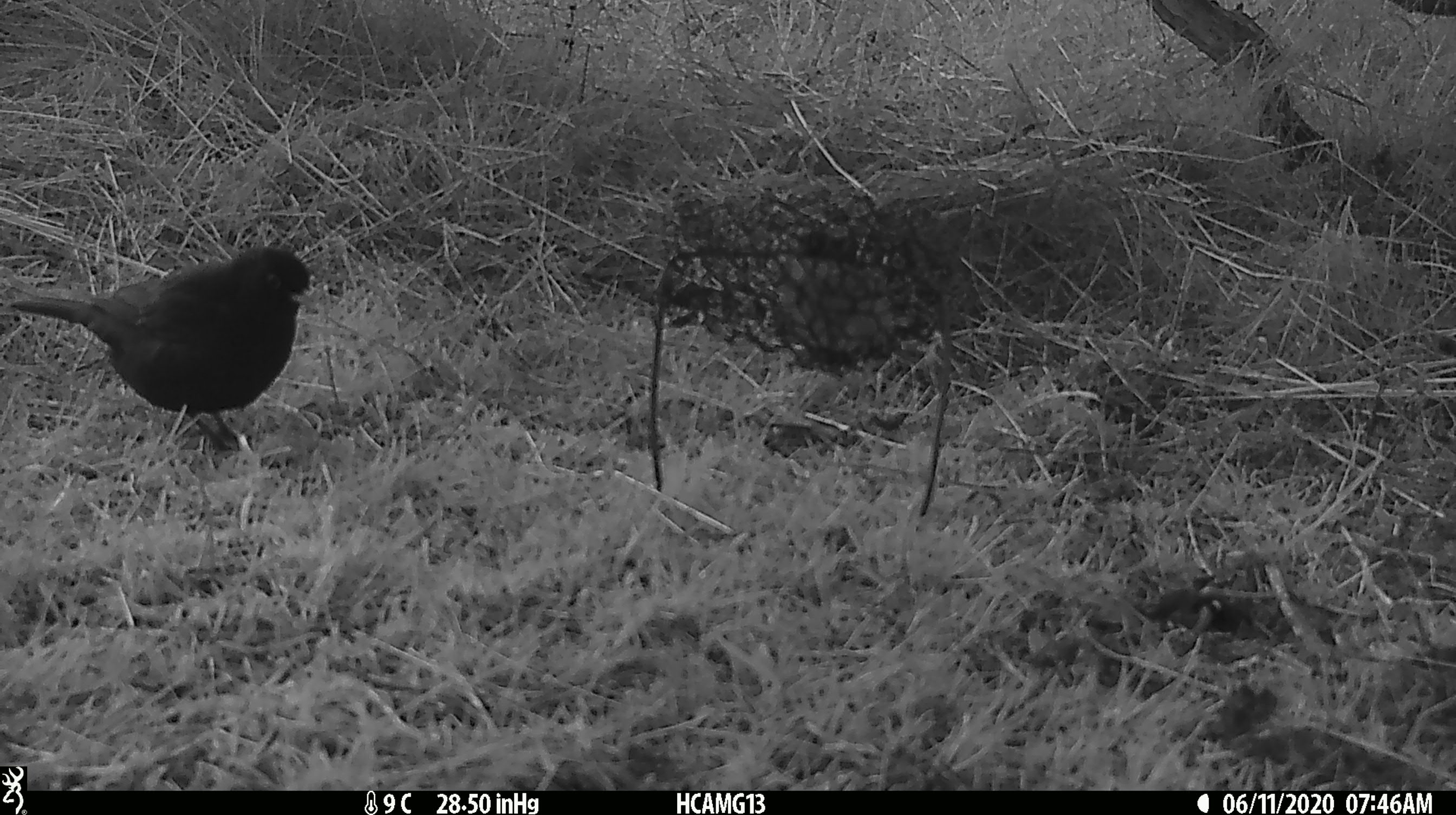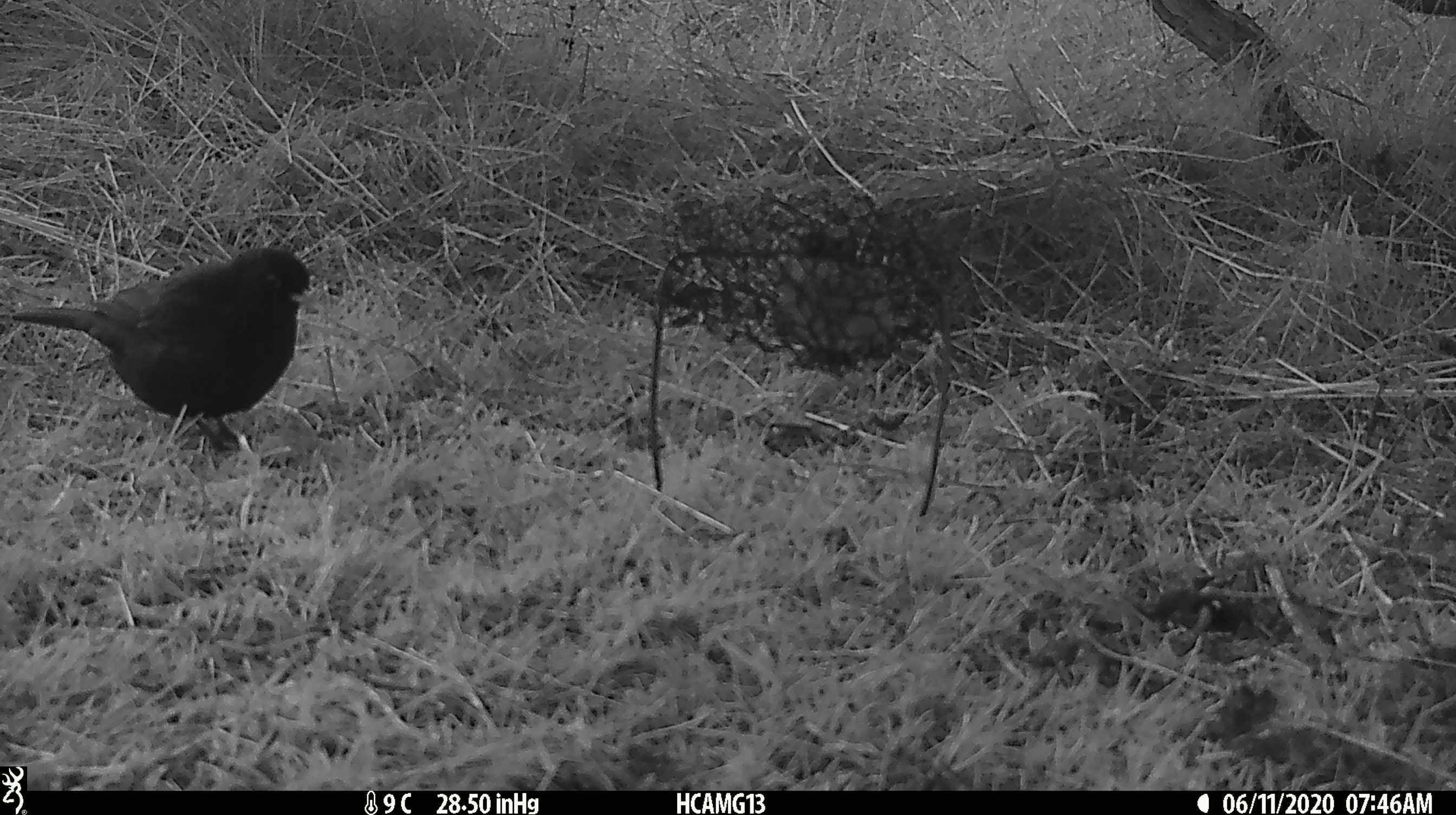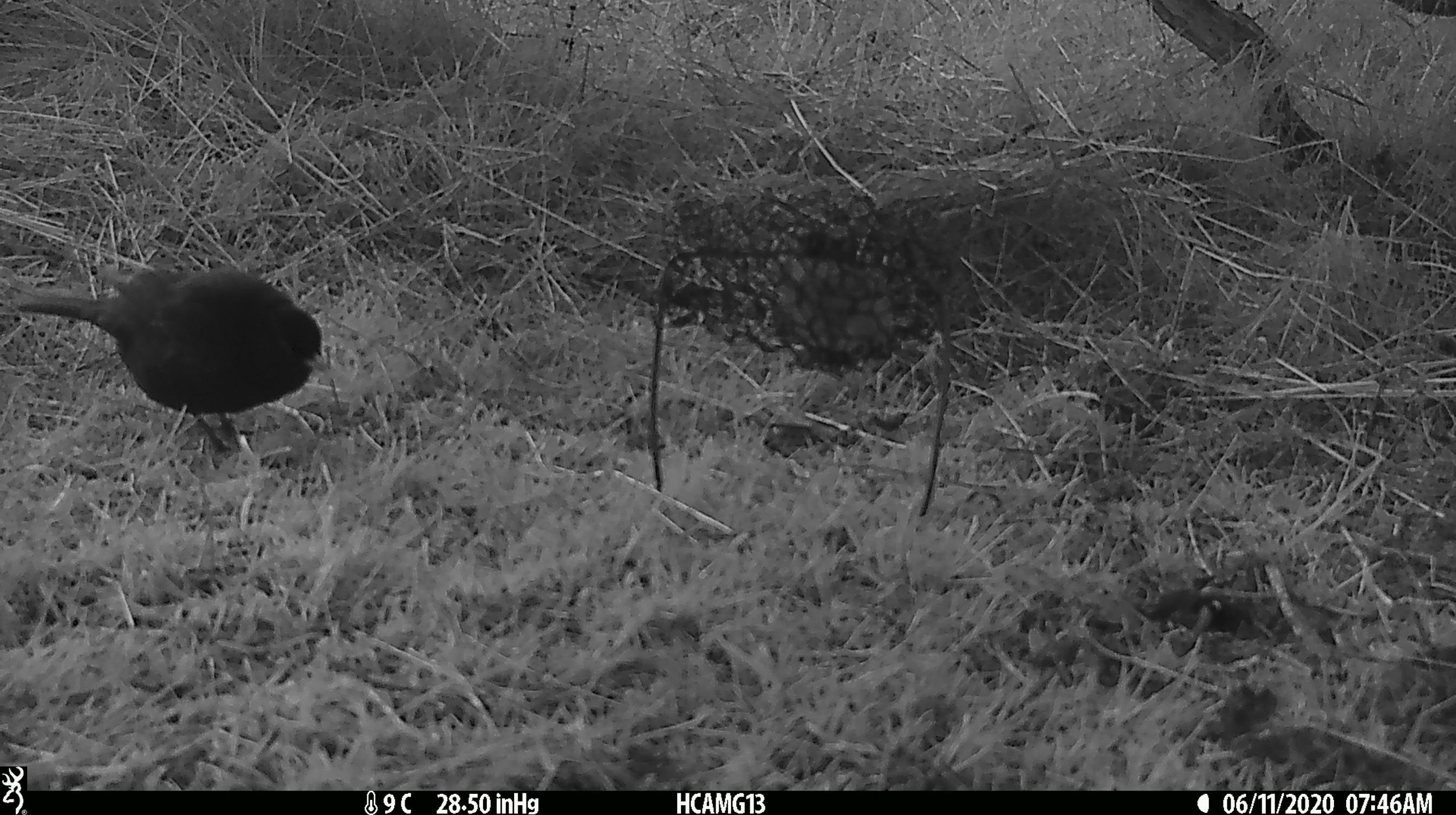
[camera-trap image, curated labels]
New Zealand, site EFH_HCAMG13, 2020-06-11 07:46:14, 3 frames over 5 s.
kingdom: Animalia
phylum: Chordata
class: Aves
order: Passeriformes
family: Turdidae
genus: Turdus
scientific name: Turdus merula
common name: eurasian blackbird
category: blackbird